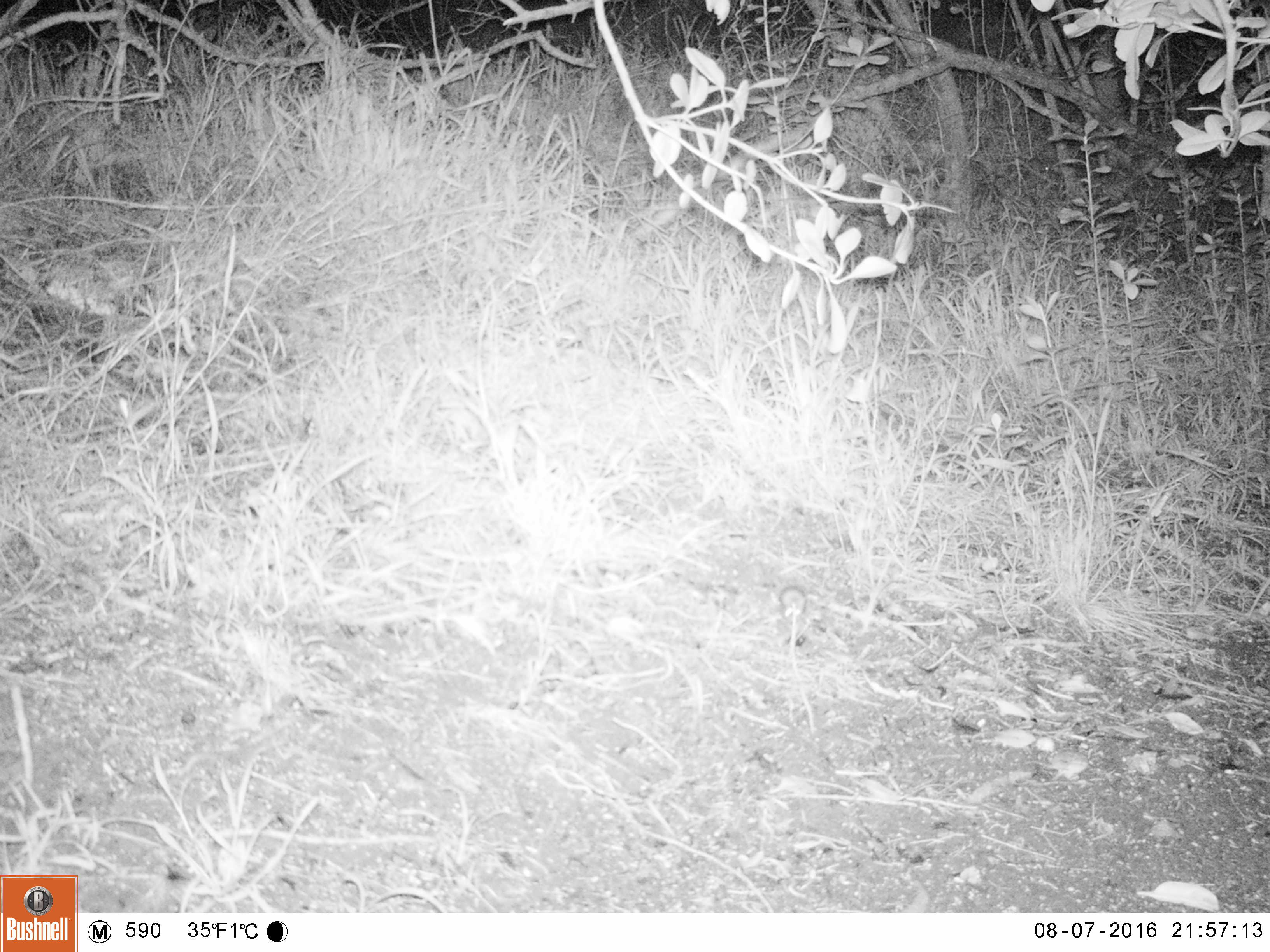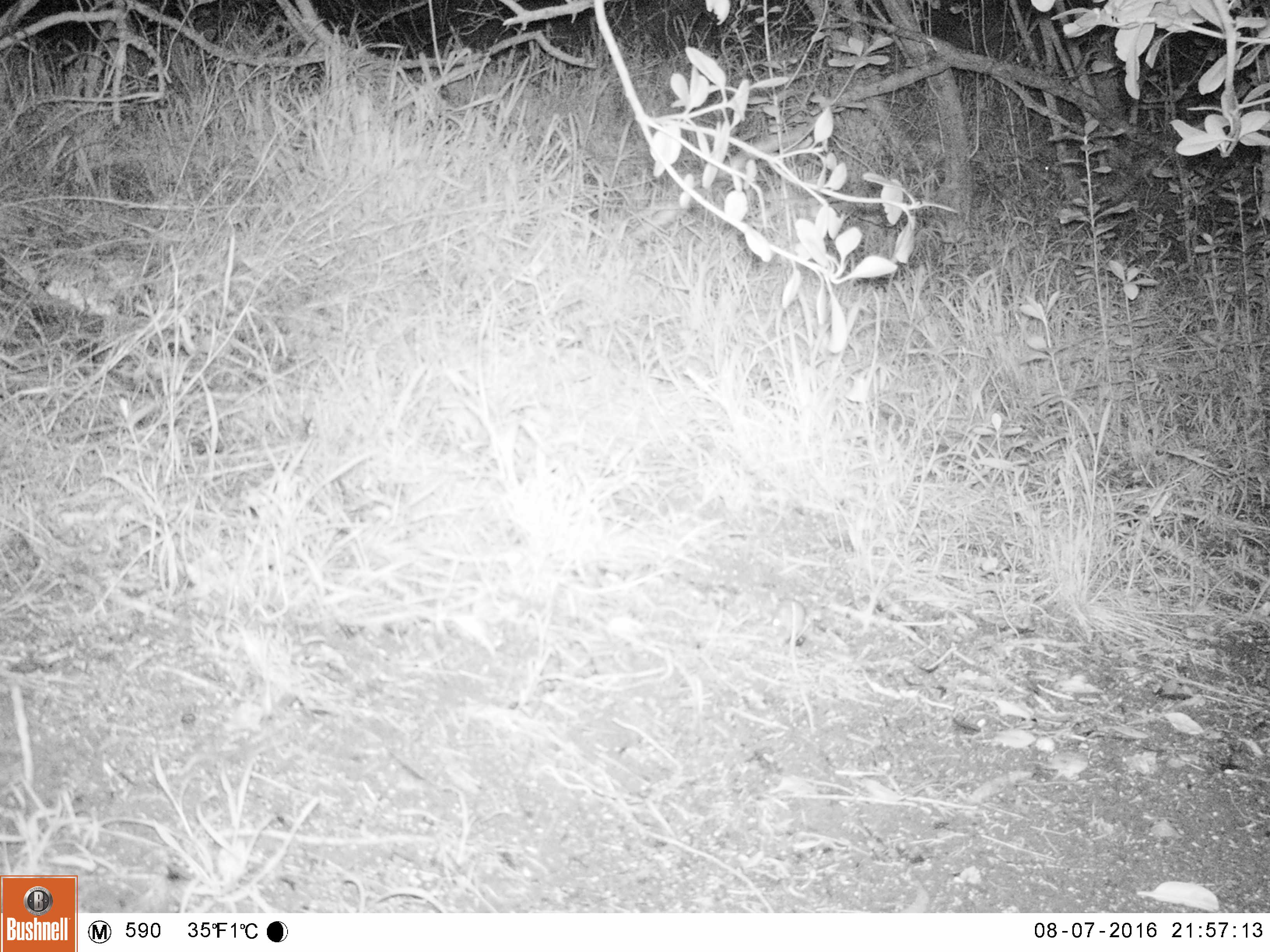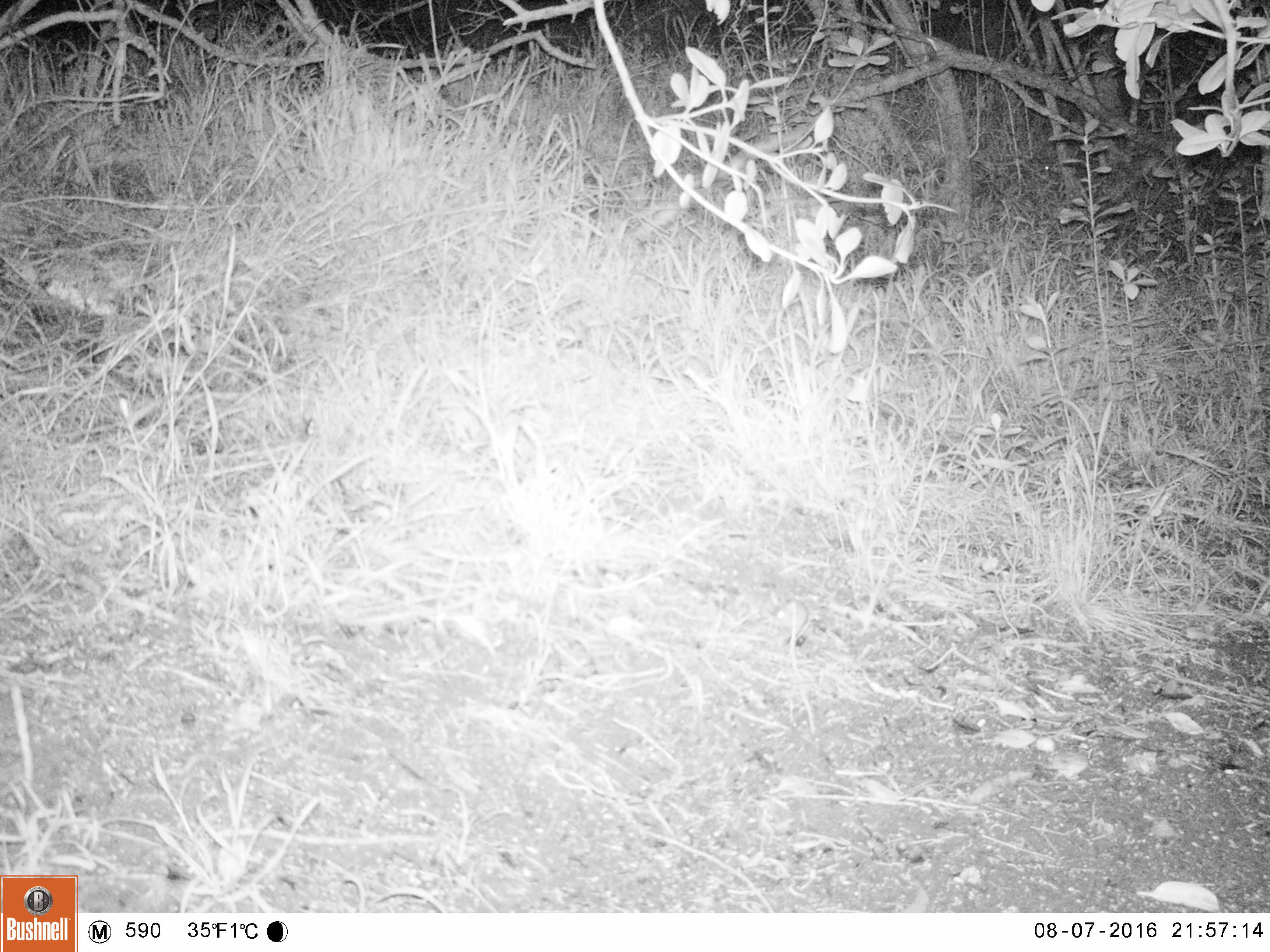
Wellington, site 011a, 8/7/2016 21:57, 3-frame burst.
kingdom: Animalia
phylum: Chordata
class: Mammalia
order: Rodentia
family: Muridae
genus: Mus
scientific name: Mus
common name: mouse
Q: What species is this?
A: Mouse (Mus).